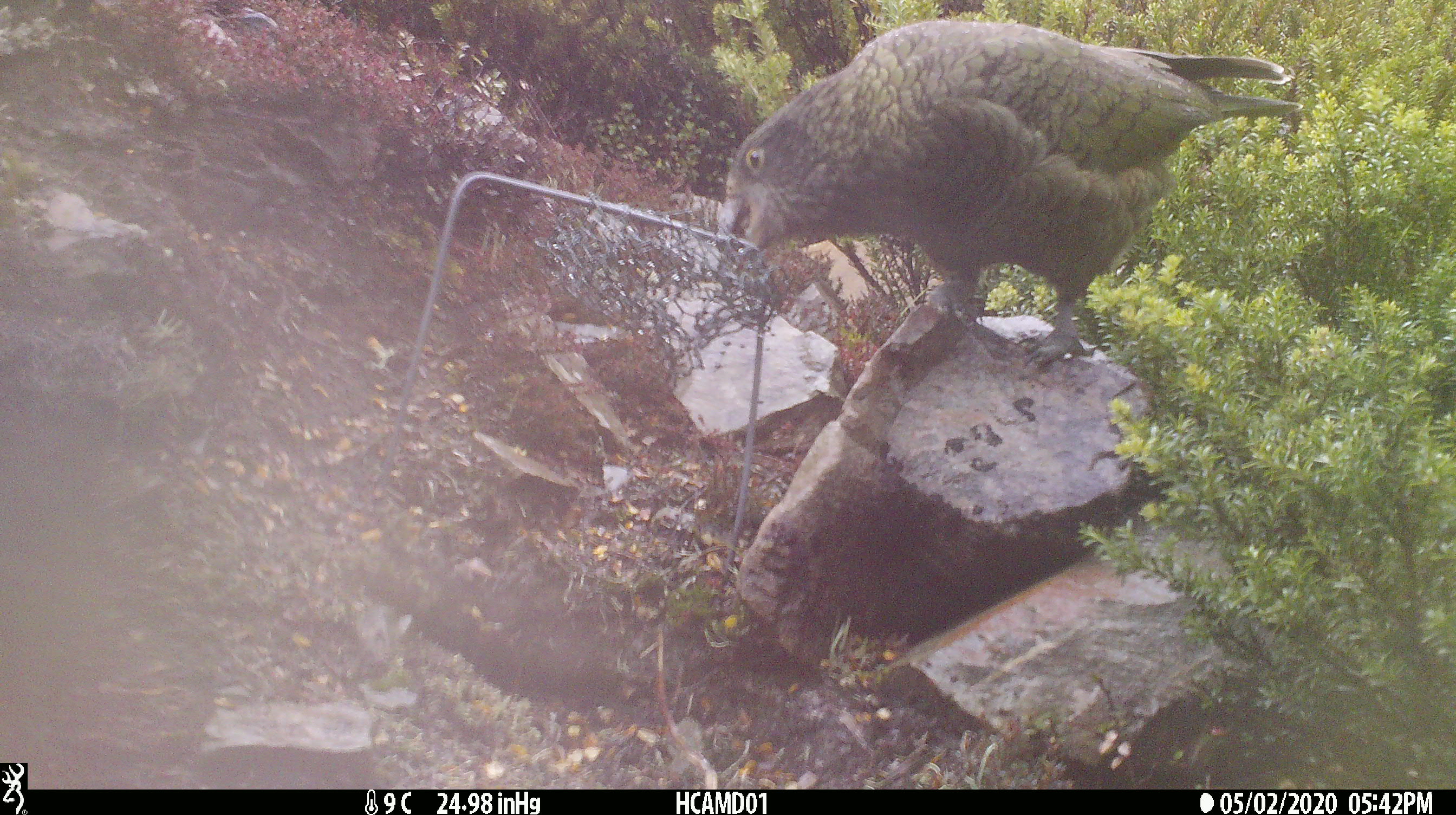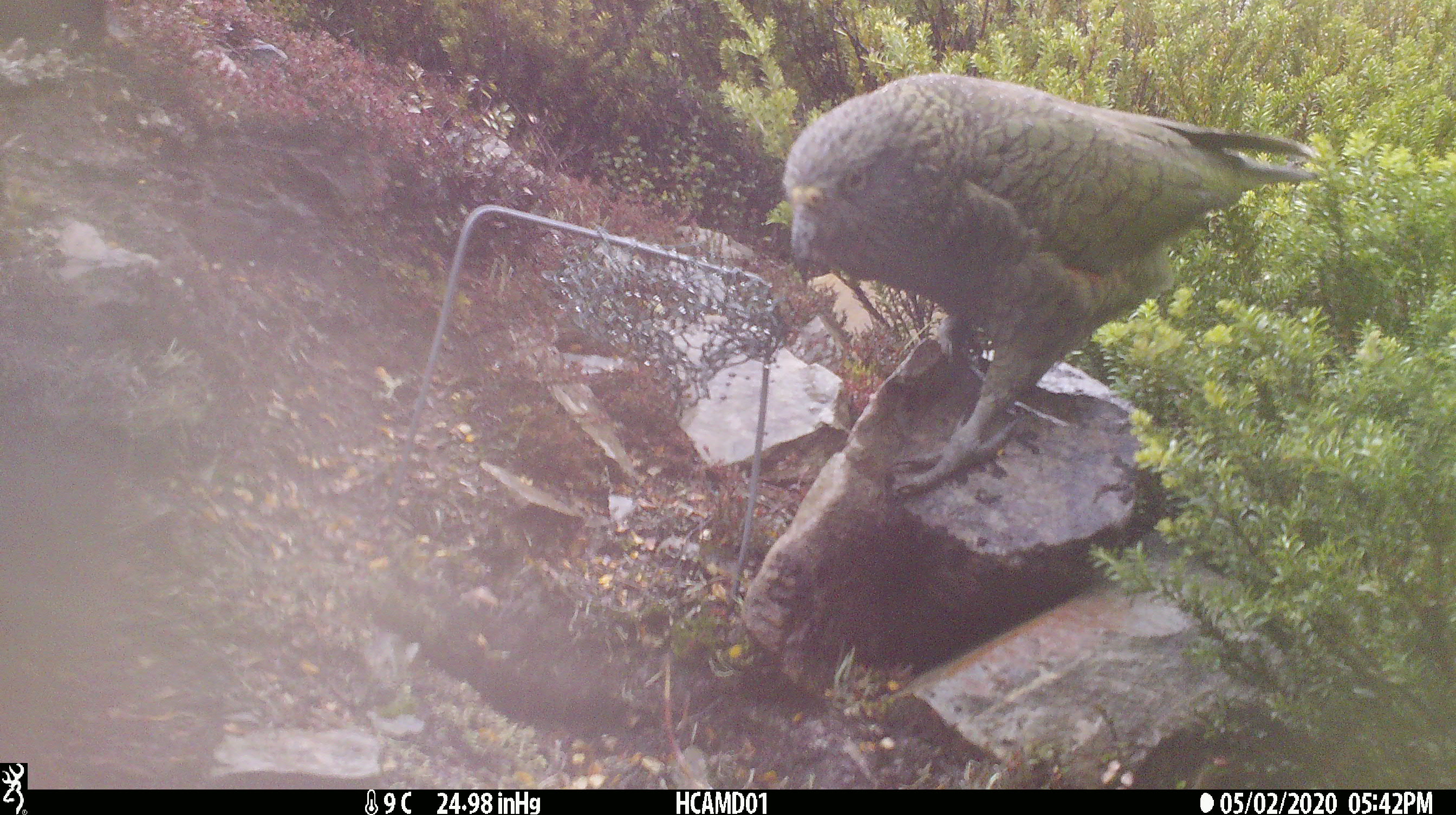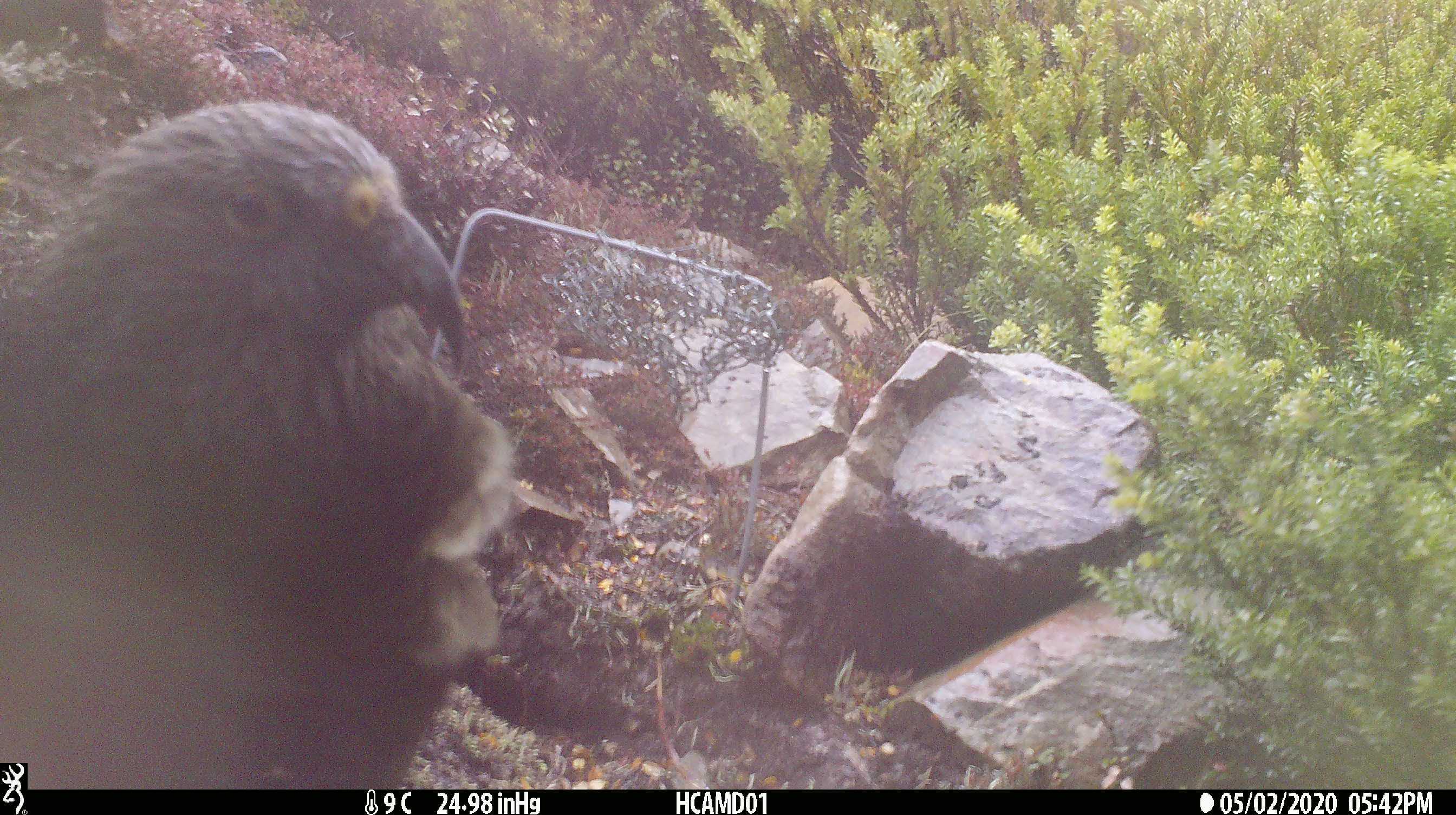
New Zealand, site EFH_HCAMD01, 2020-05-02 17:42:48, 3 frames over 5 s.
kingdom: Animalia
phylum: Chordata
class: Aves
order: Psittaciformes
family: Strigopidae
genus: Nestor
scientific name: Nestor notabilis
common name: kea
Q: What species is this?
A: Kea (Nestor notabilis).